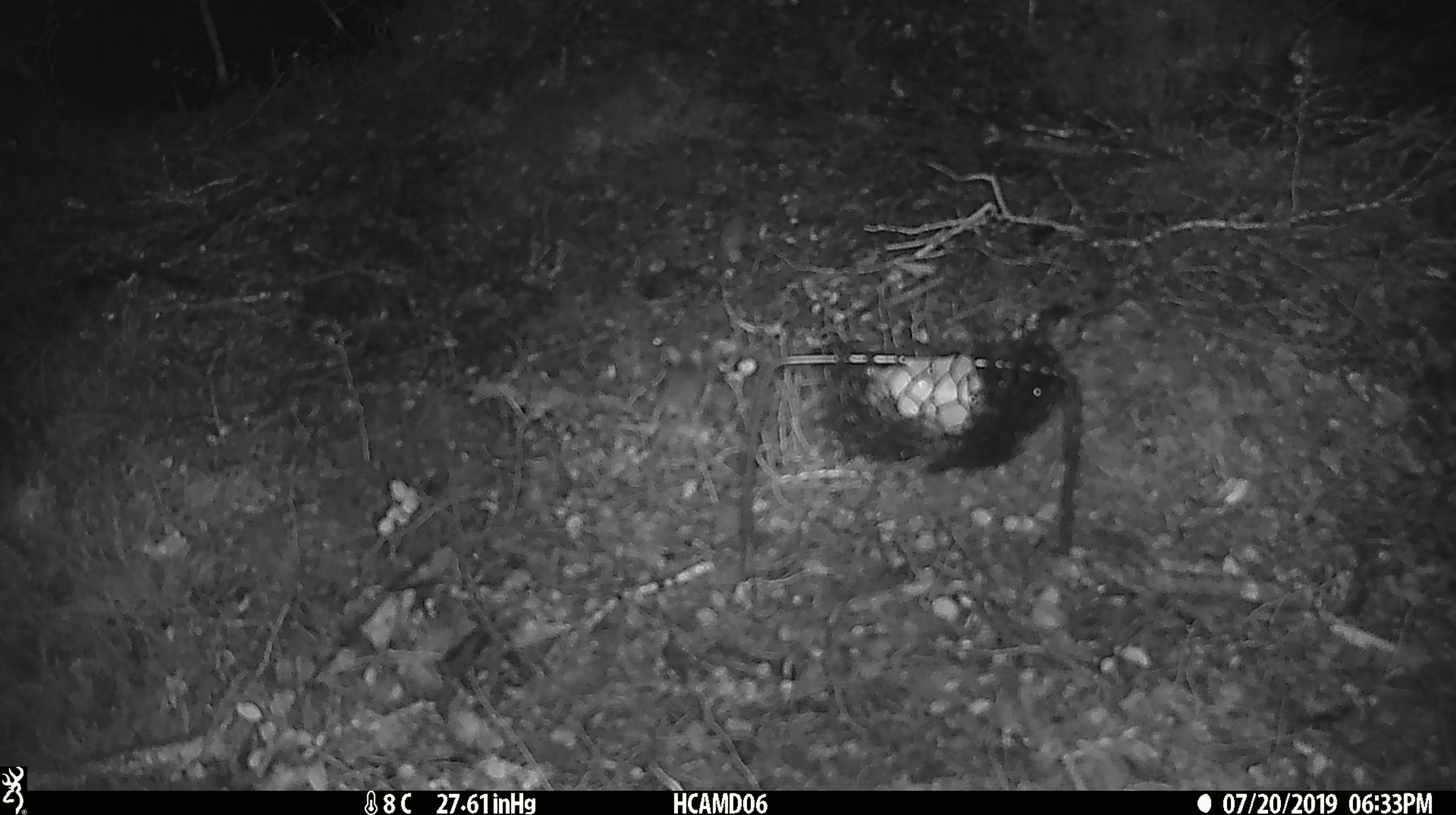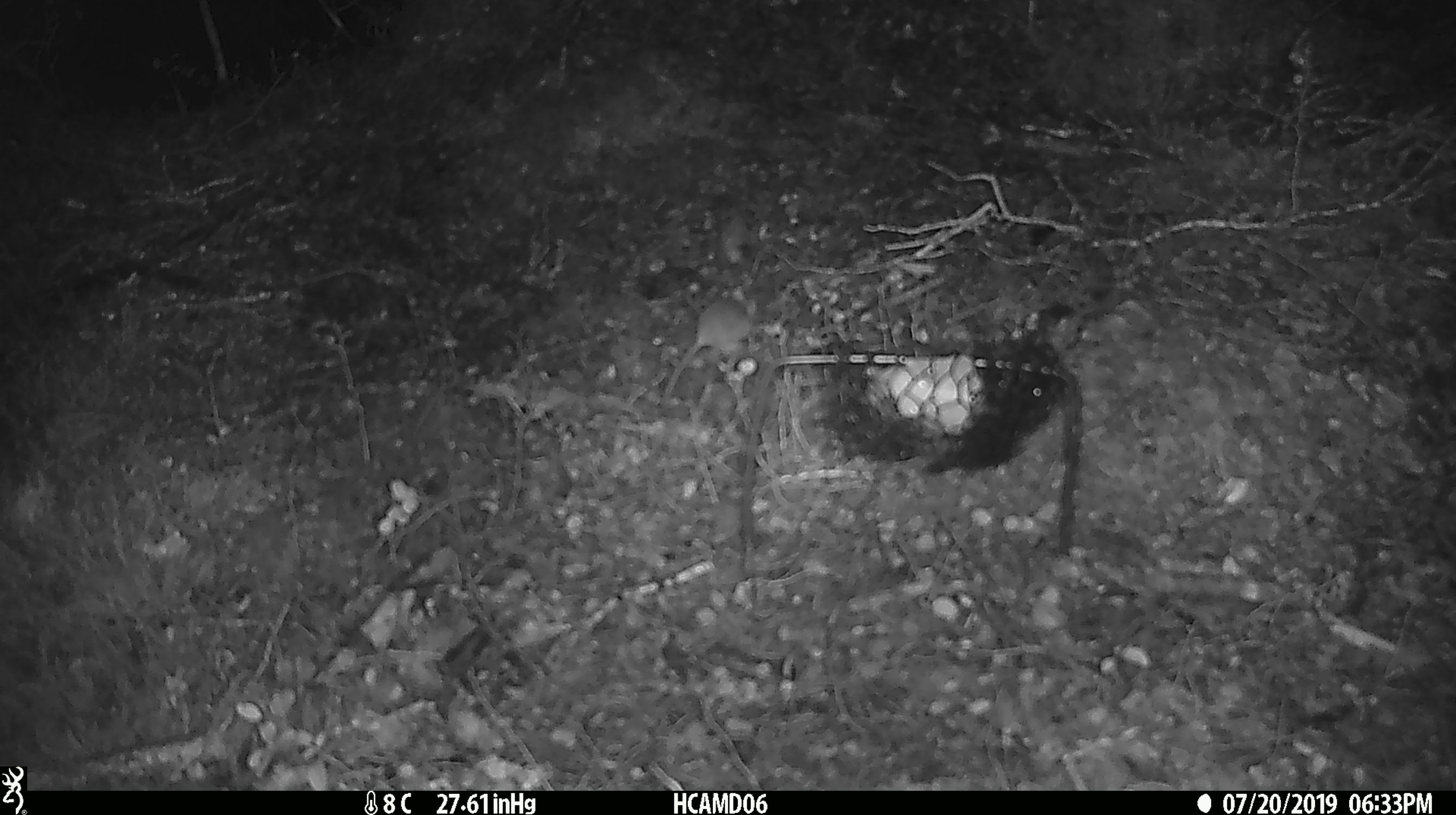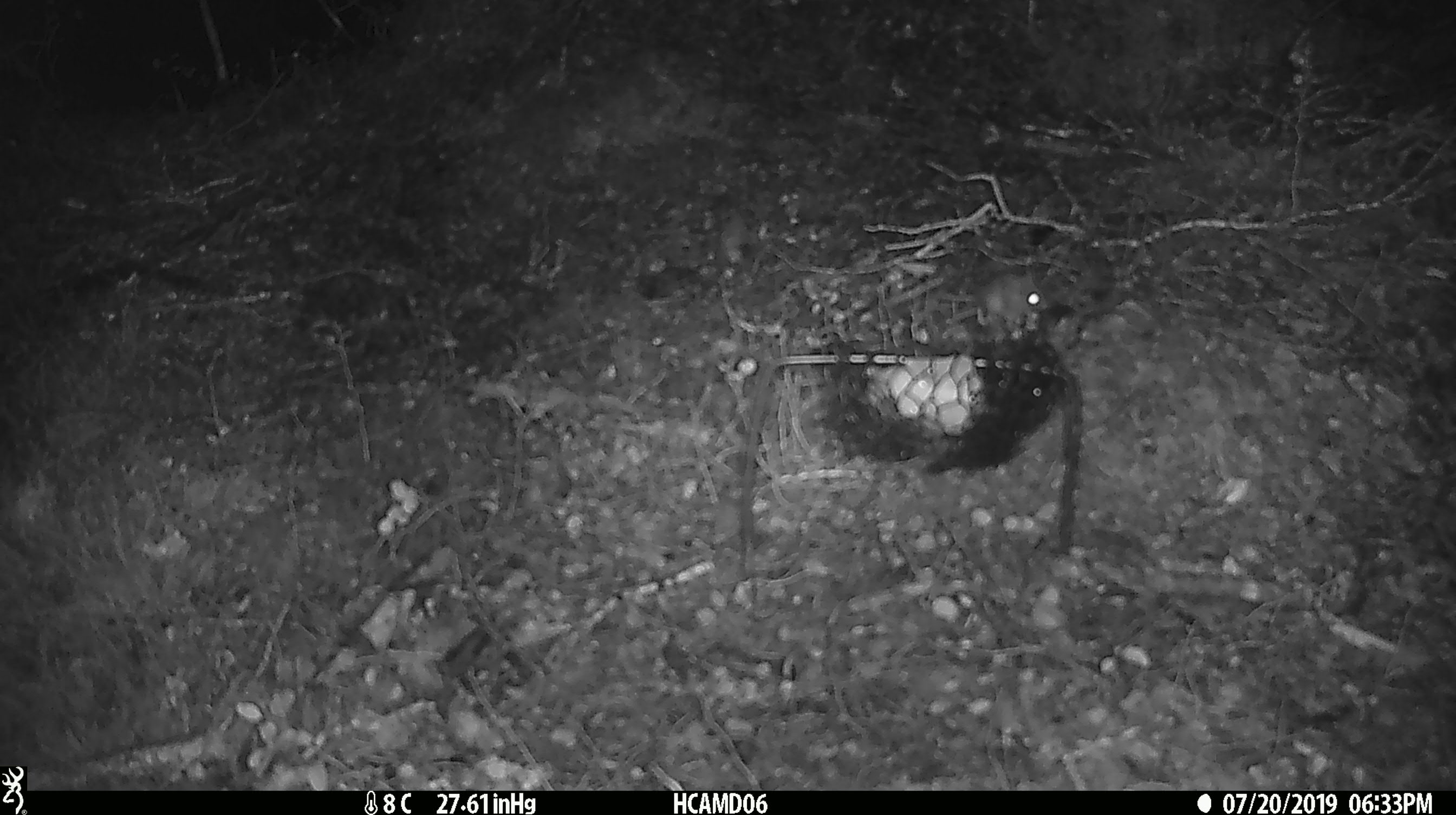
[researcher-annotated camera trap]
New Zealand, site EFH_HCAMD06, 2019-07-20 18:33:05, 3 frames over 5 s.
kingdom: Animalia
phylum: Chordata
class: Mammalia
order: Rodentia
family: Muridae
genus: Mus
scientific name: Mus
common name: mouse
Mouse (Mus).